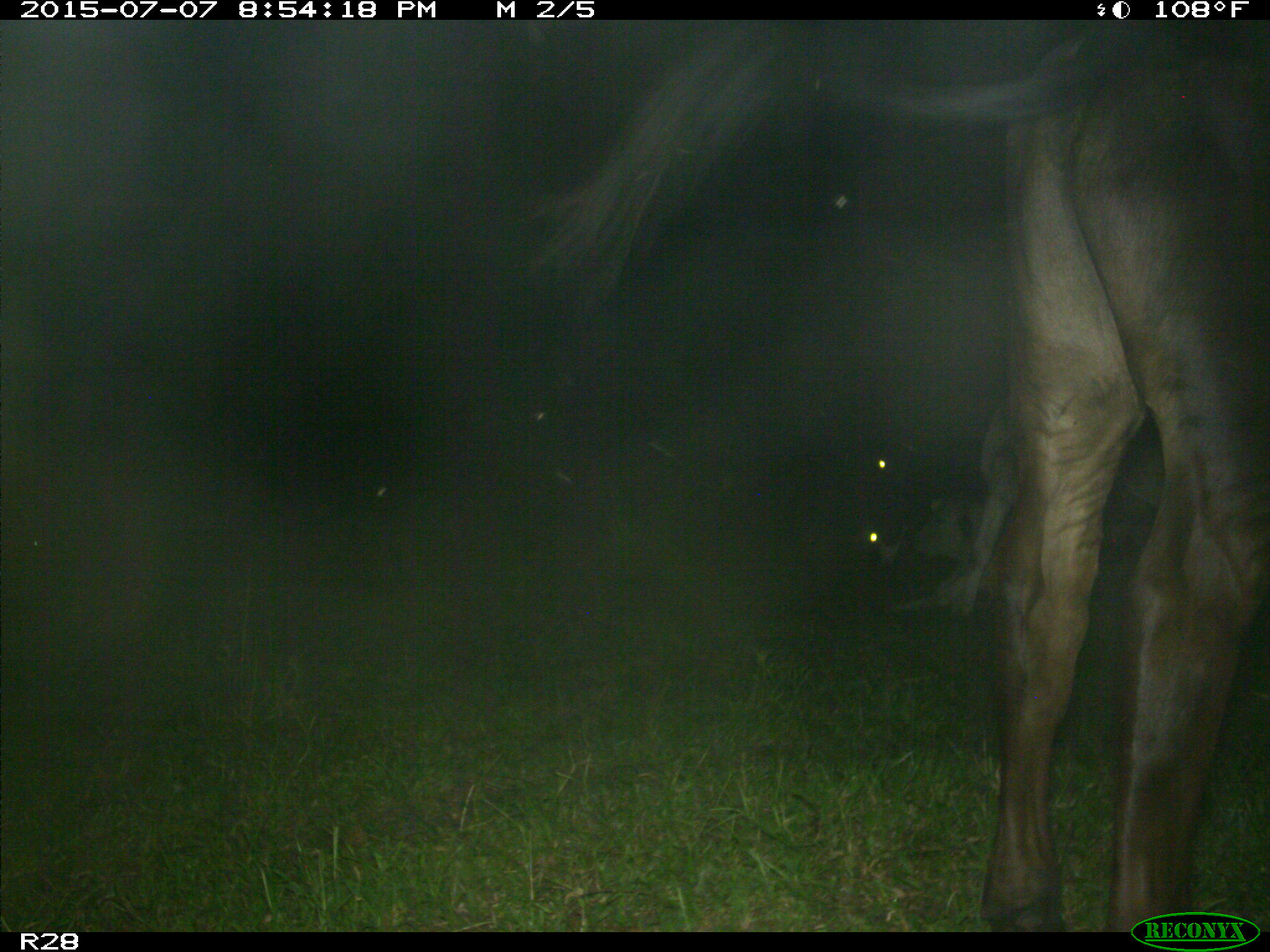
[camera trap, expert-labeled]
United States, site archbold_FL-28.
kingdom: Animalia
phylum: Chordata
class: Mammalia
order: Artiodactyla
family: Bovidae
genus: Bos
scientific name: Bos taurus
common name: domestic cow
Bos taurus (domestic cow).